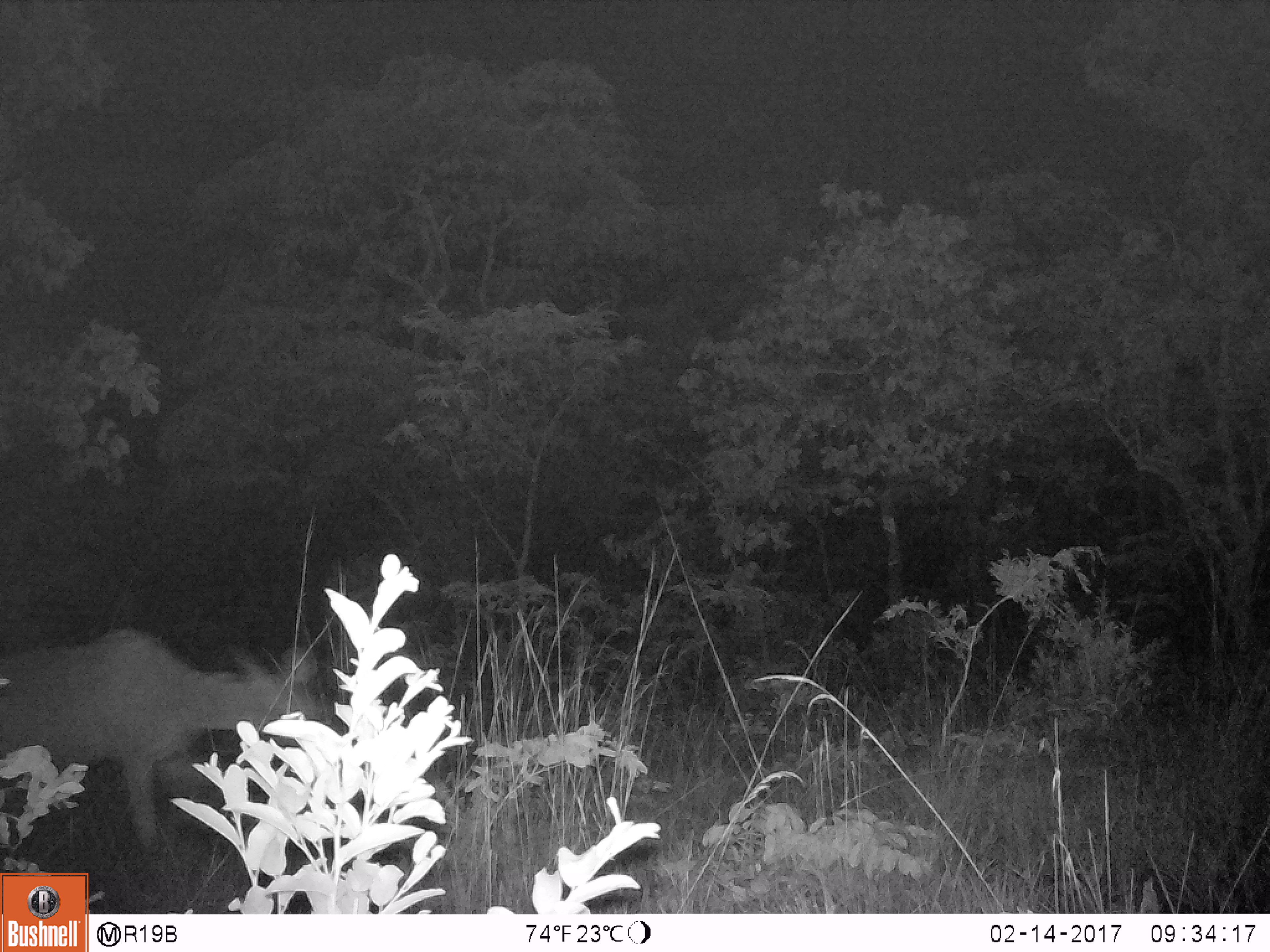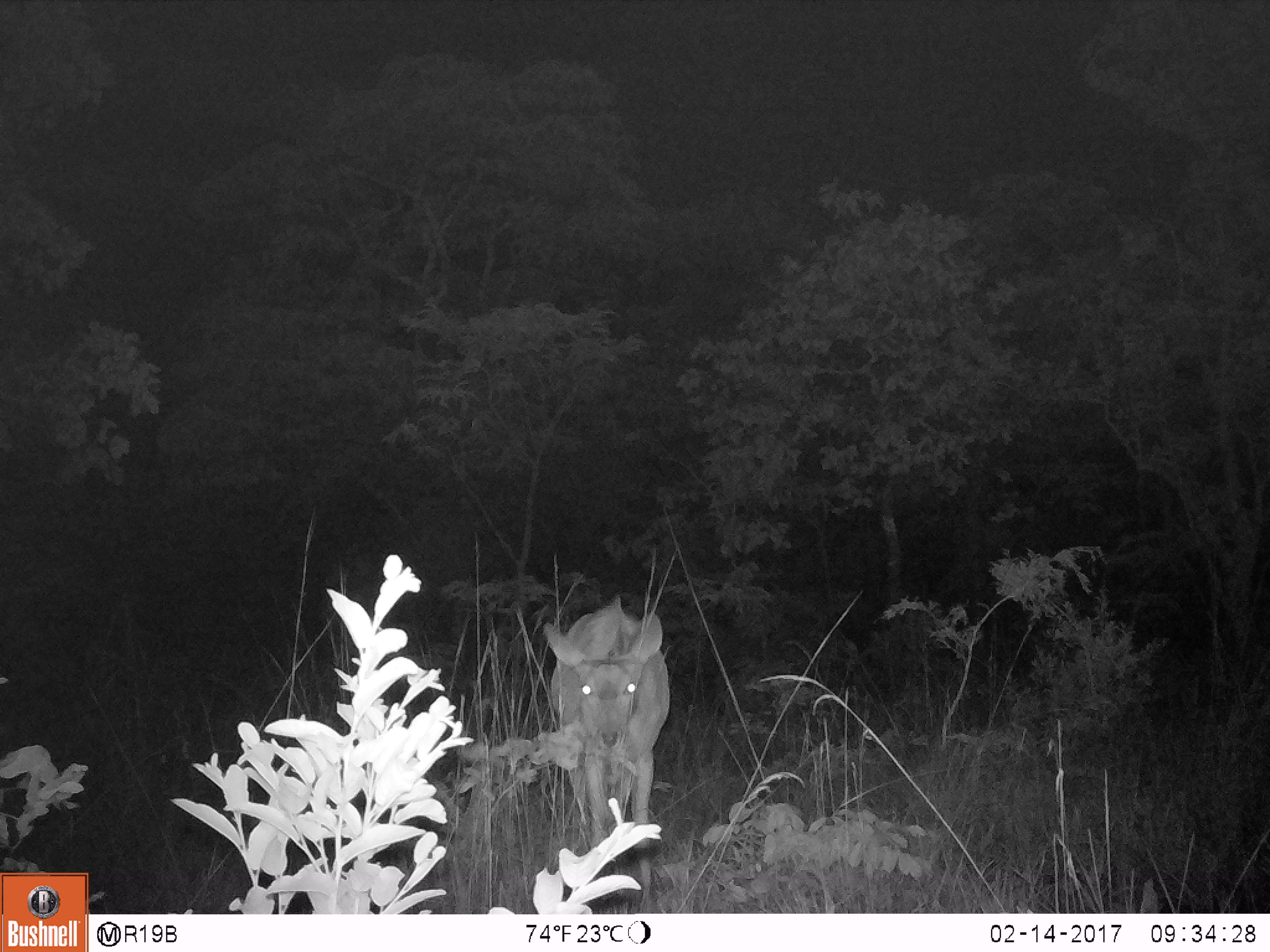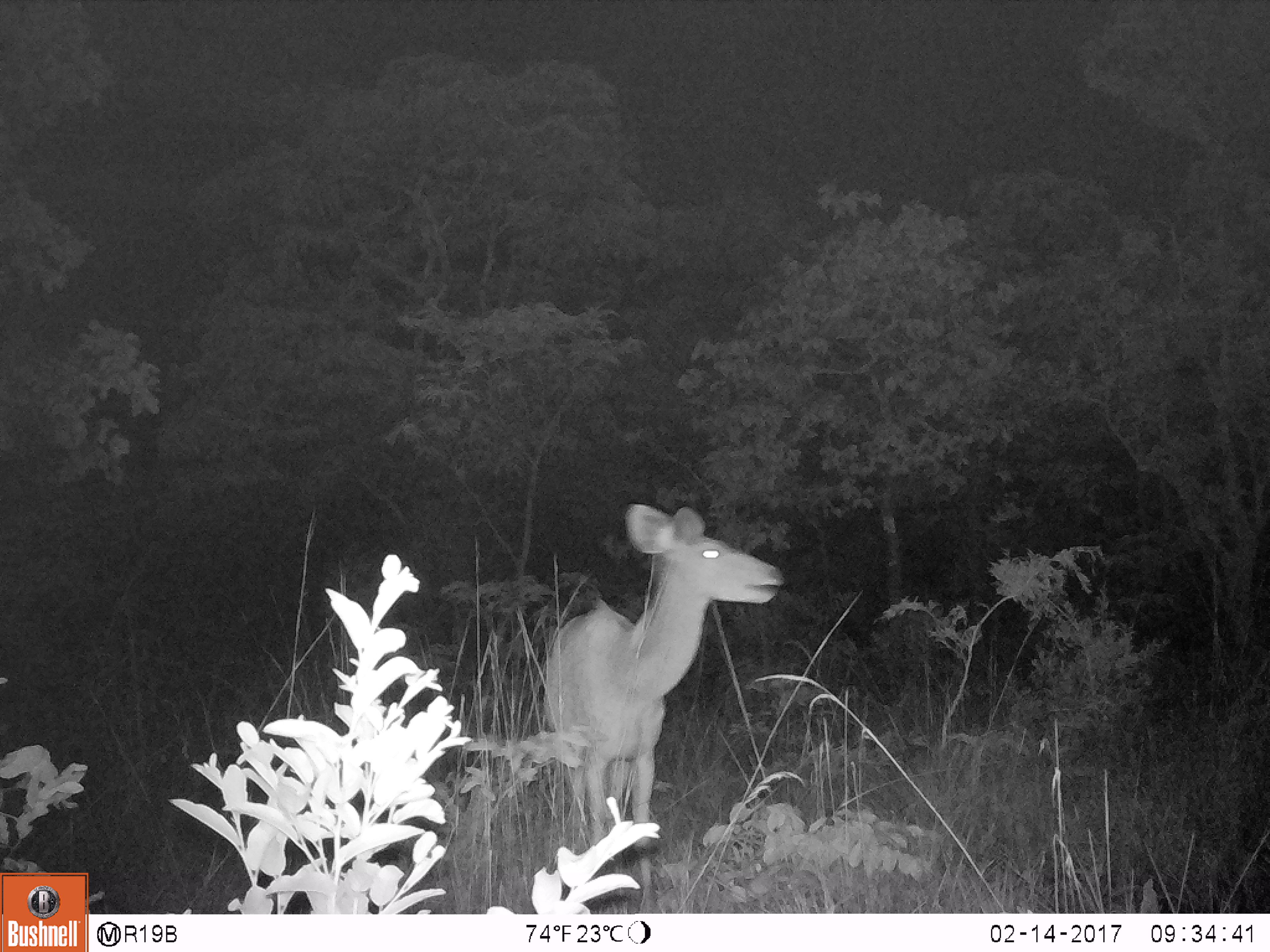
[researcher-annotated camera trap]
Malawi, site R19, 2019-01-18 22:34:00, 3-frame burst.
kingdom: Animalia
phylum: Chordata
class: Mammalia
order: Artiodactyla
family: Bovidae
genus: Tragelaphus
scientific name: Tragelaphus strepsiceros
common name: greater kudu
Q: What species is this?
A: Greater kudu (Tragelaphus strepsiceros).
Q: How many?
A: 1.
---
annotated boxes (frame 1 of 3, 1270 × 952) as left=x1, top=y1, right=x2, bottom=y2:
greater kudu: left=0, top=617, right=342, bottom=861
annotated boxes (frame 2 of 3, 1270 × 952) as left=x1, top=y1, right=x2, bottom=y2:
greater kudu: left=533, top=588, right=679, bottom=905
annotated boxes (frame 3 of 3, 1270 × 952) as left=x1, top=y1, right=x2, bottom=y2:
greater kudu: left=529, top=484, right=799, bottom=908